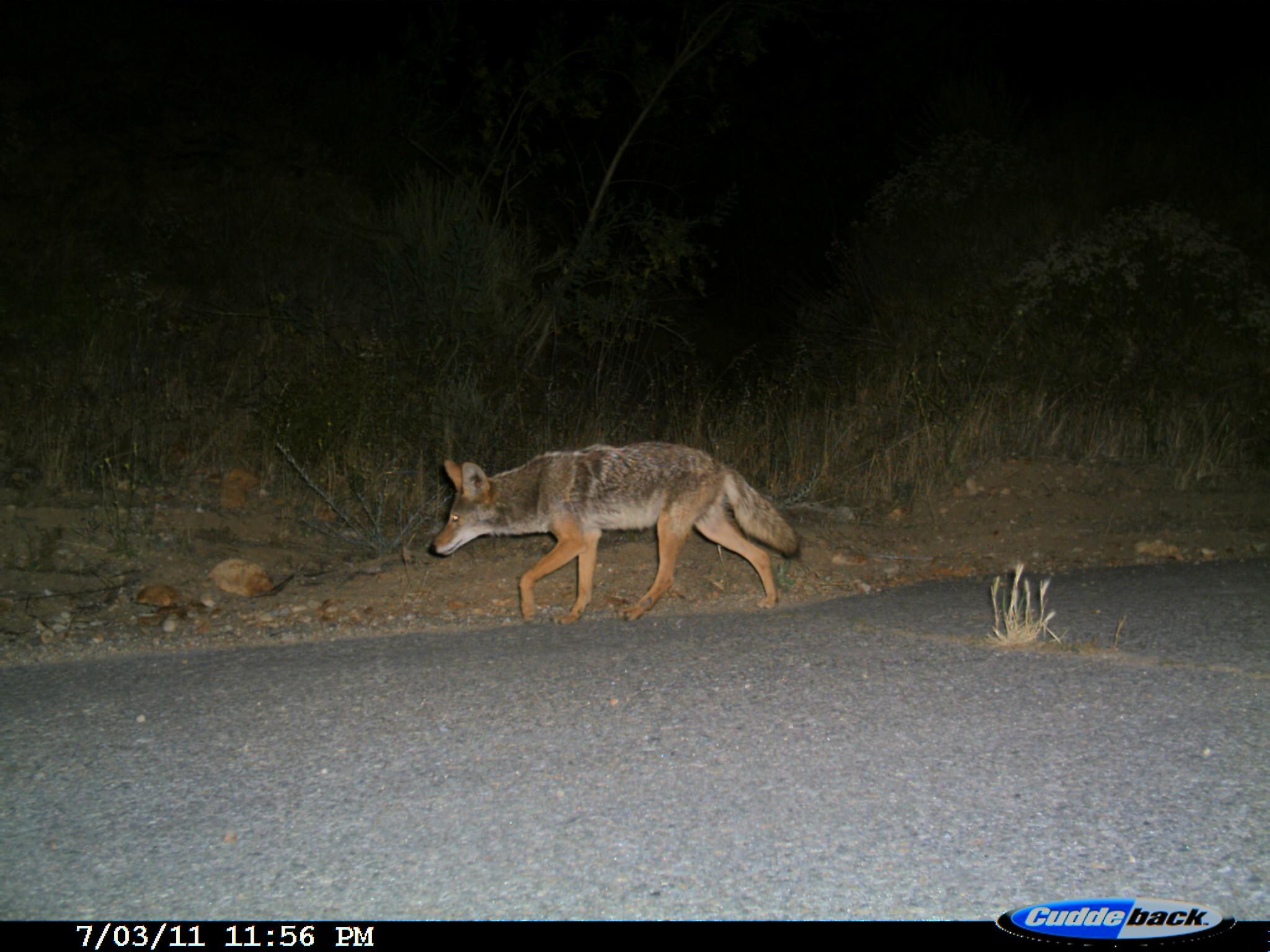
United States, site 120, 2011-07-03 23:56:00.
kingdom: Animalia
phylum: Chordata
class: Mammalia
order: Carnivora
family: Canidae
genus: Canis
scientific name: Canis latrans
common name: coyote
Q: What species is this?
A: Coyote (Canis latrans).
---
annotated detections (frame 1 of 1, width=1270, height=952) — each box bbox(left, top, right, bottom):
coyote: bbox(406, 411, 819, 665)